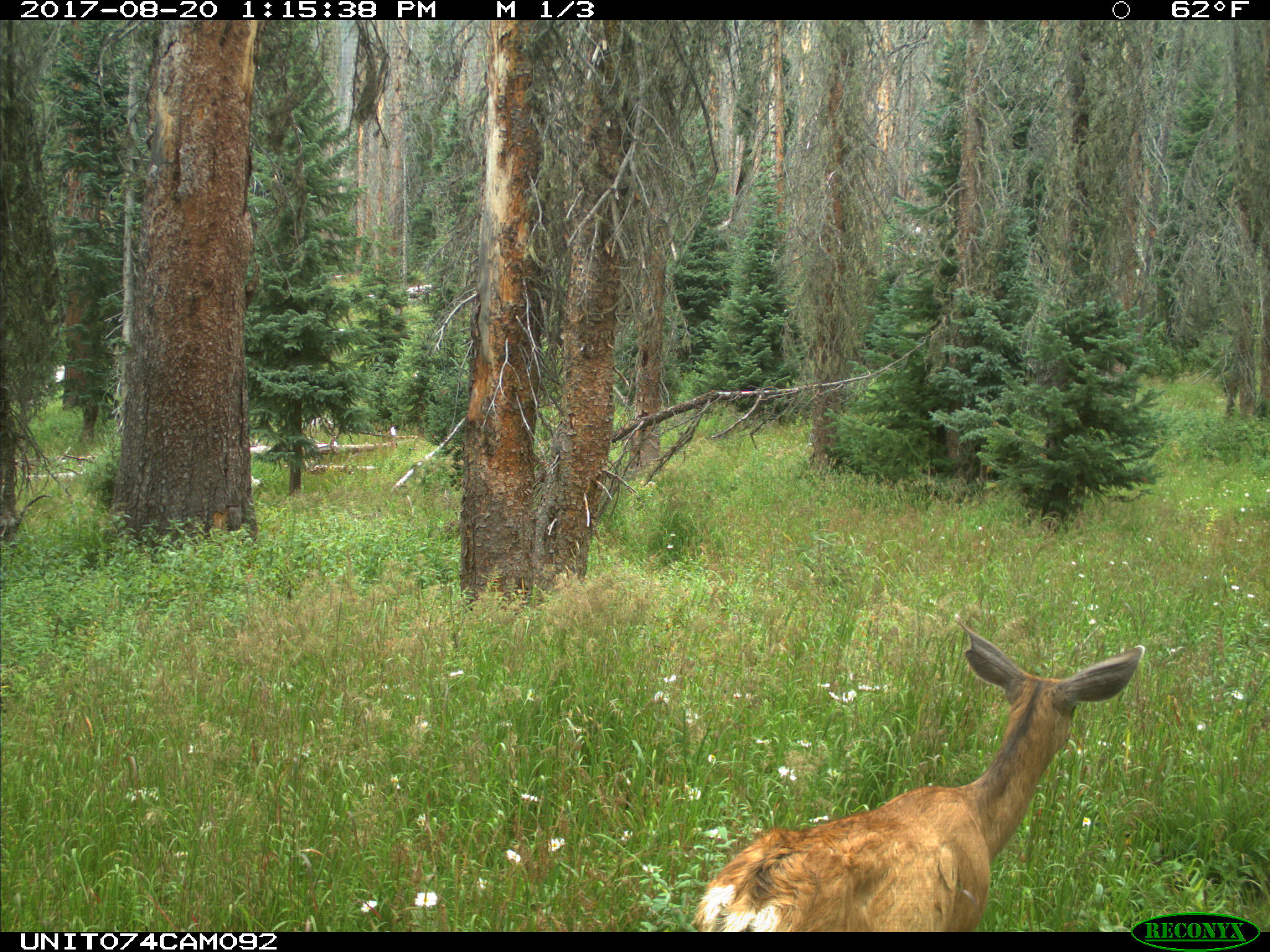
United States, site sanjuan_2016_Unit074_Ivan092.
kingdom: Animalia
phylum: Chordata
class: Mammalia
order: Artiodactyla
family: Cervidae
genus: Odocoileus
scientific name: Odocoileus hemionus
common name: mule deer